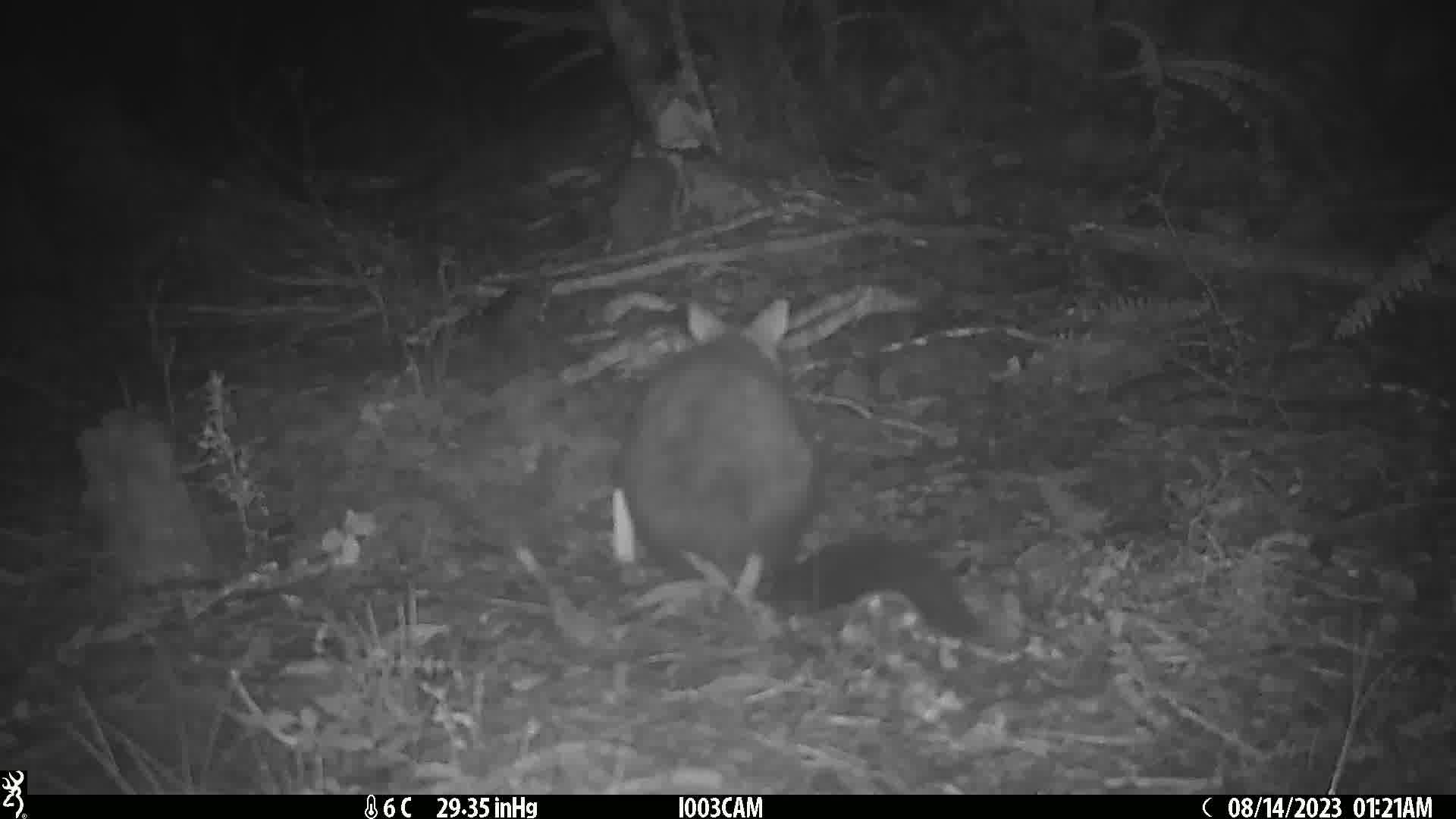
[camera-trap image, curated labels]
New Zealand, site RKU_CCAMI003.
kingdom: Animalia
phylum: Chordata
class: Mammalia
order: Diprotodontia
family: Phalangeridae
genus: Trichosurus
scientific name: Trichosurus vulpecula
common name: common brushtail possum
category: possum